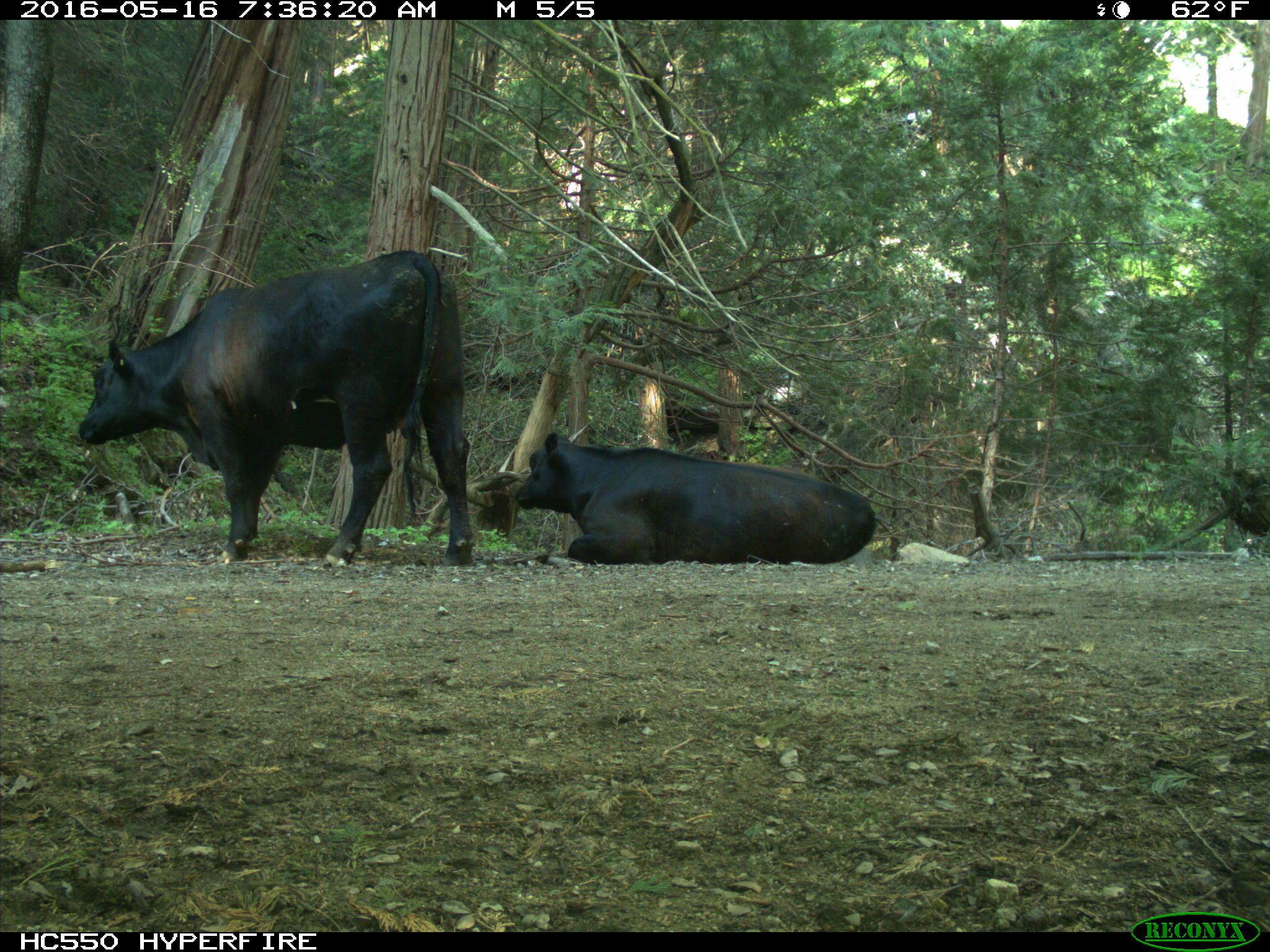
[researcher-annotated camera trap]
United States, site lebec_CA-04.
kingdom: Animalia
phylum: Chordata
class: Mammalia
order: Artiodactyla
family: Bovidae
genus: Bos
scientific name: Bos taurus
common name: domestic cow